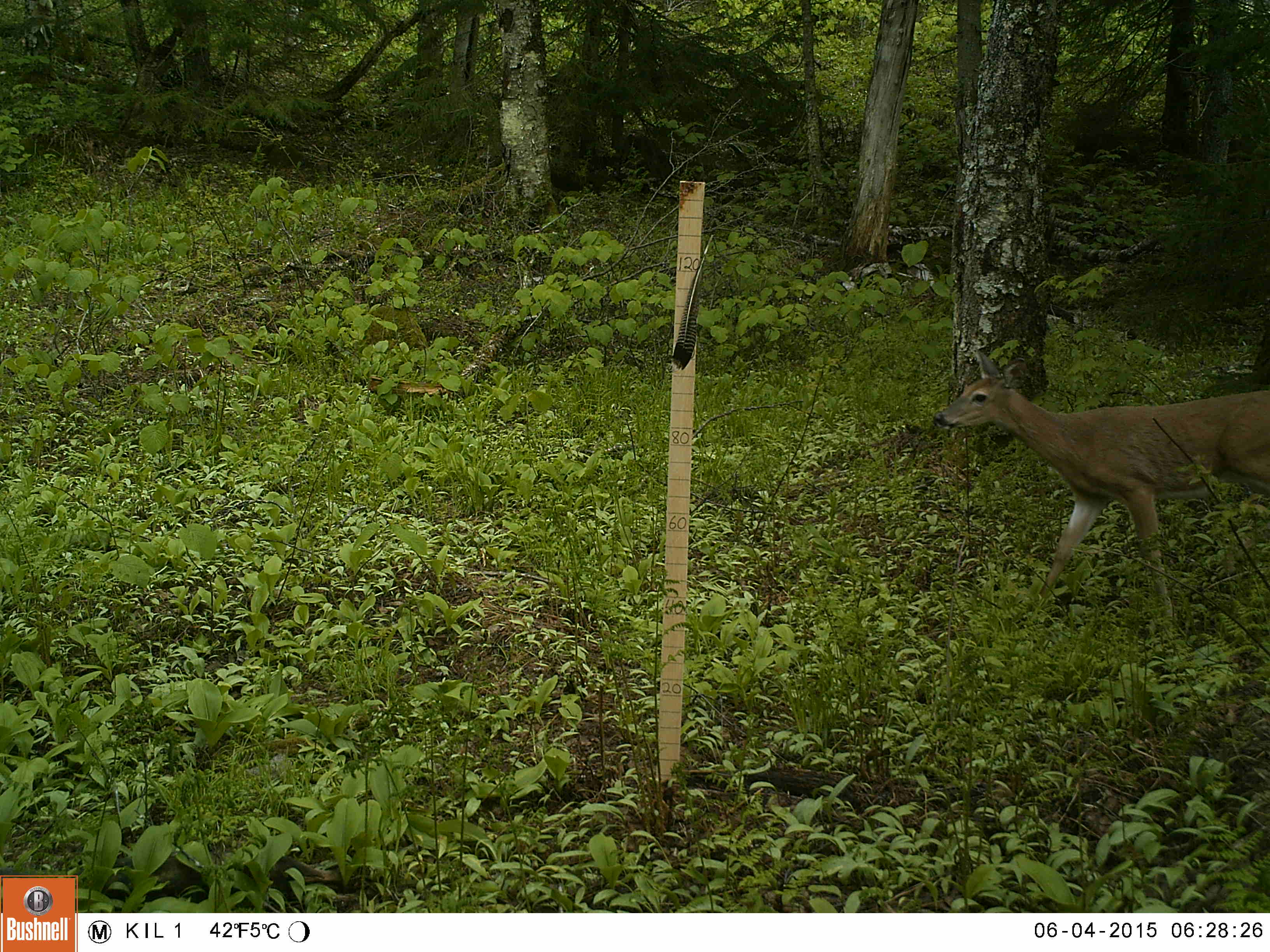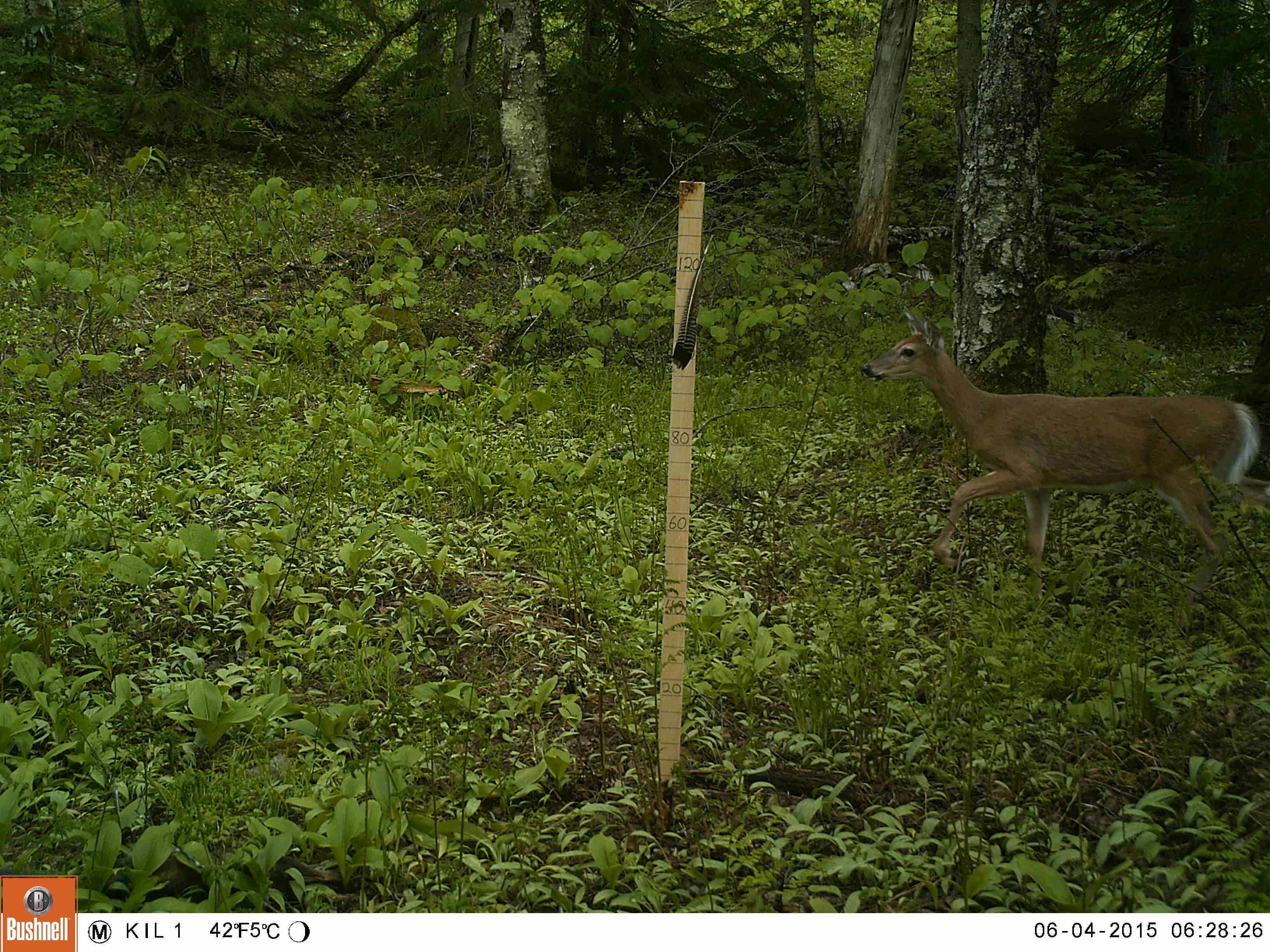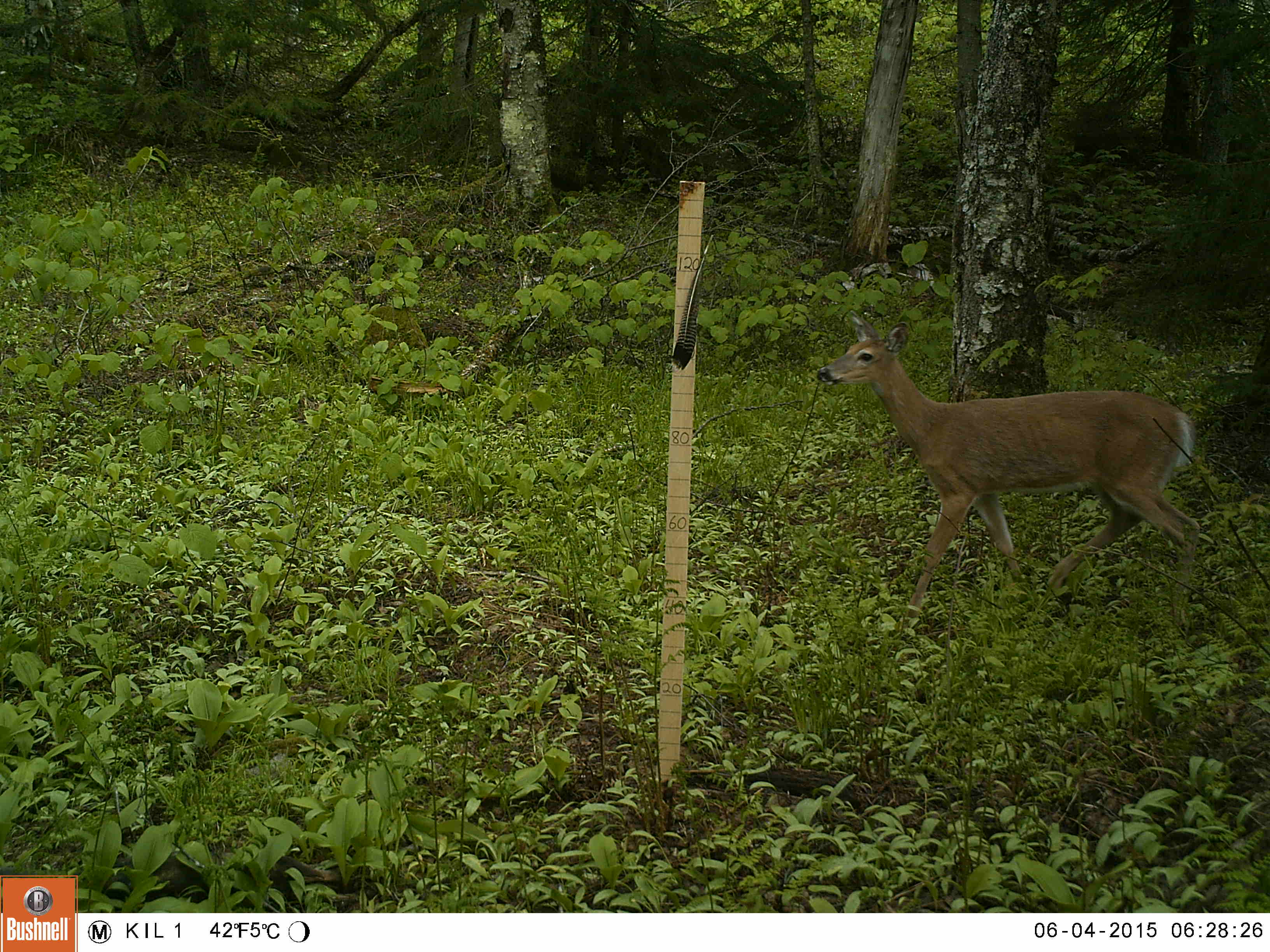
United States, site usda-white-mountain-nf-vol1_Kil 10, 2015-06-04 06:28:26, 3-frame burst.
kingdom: Animalia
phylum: Chordata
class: Mammalia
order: Artiodactyla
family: Cervidae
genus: Odocoileus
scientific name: Odocoileus virginianus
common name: white-tailed deer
White-tailed deer (Odocoileus virginianus).